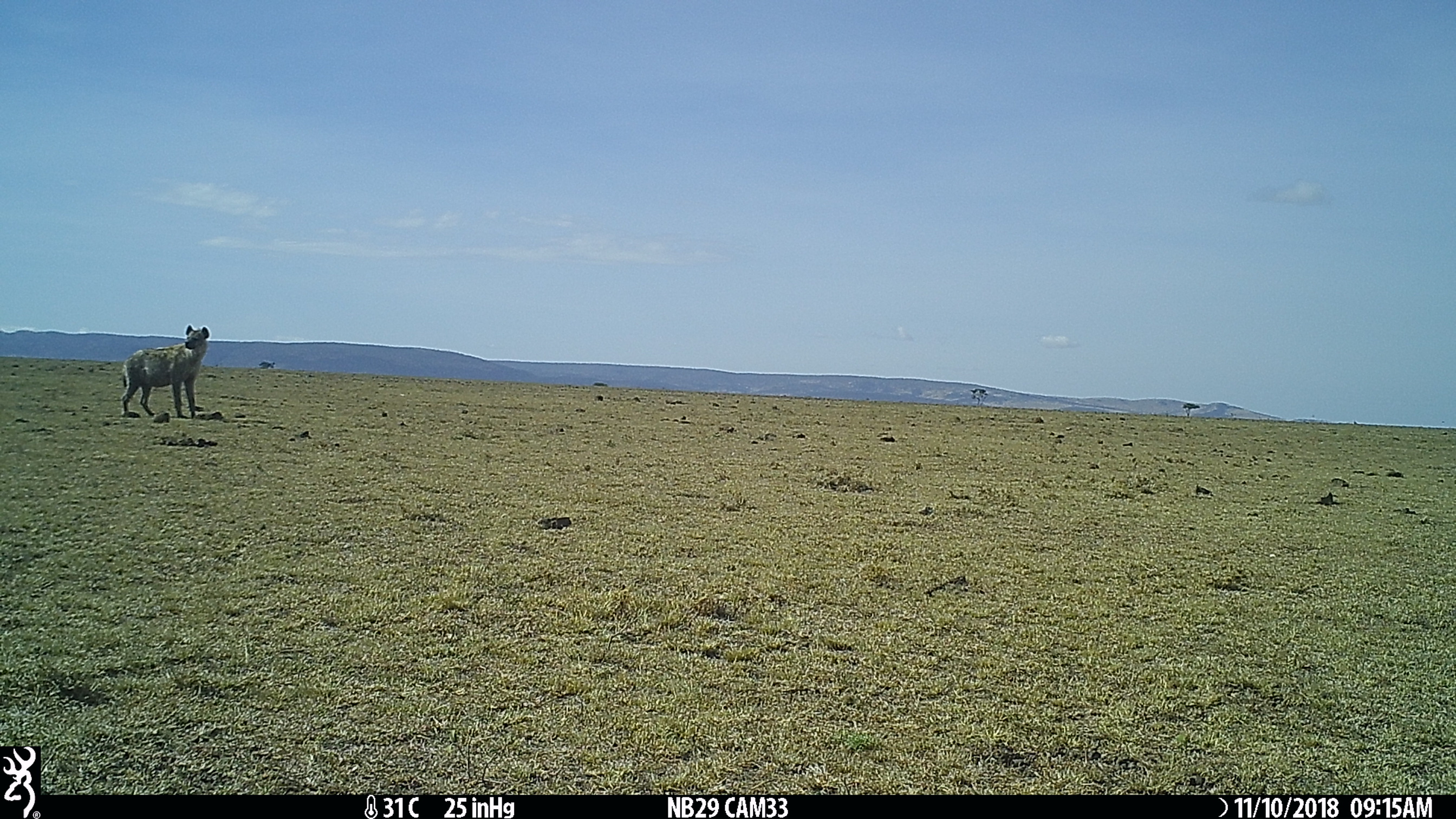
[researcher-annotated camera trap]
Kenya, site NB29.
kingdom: Animalia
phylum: Chordata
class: Mammalia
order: Carnivora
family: Hyaenidae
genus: Crocuta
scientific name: Crocuta crocuta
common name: spotted hyena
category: hyena spotted